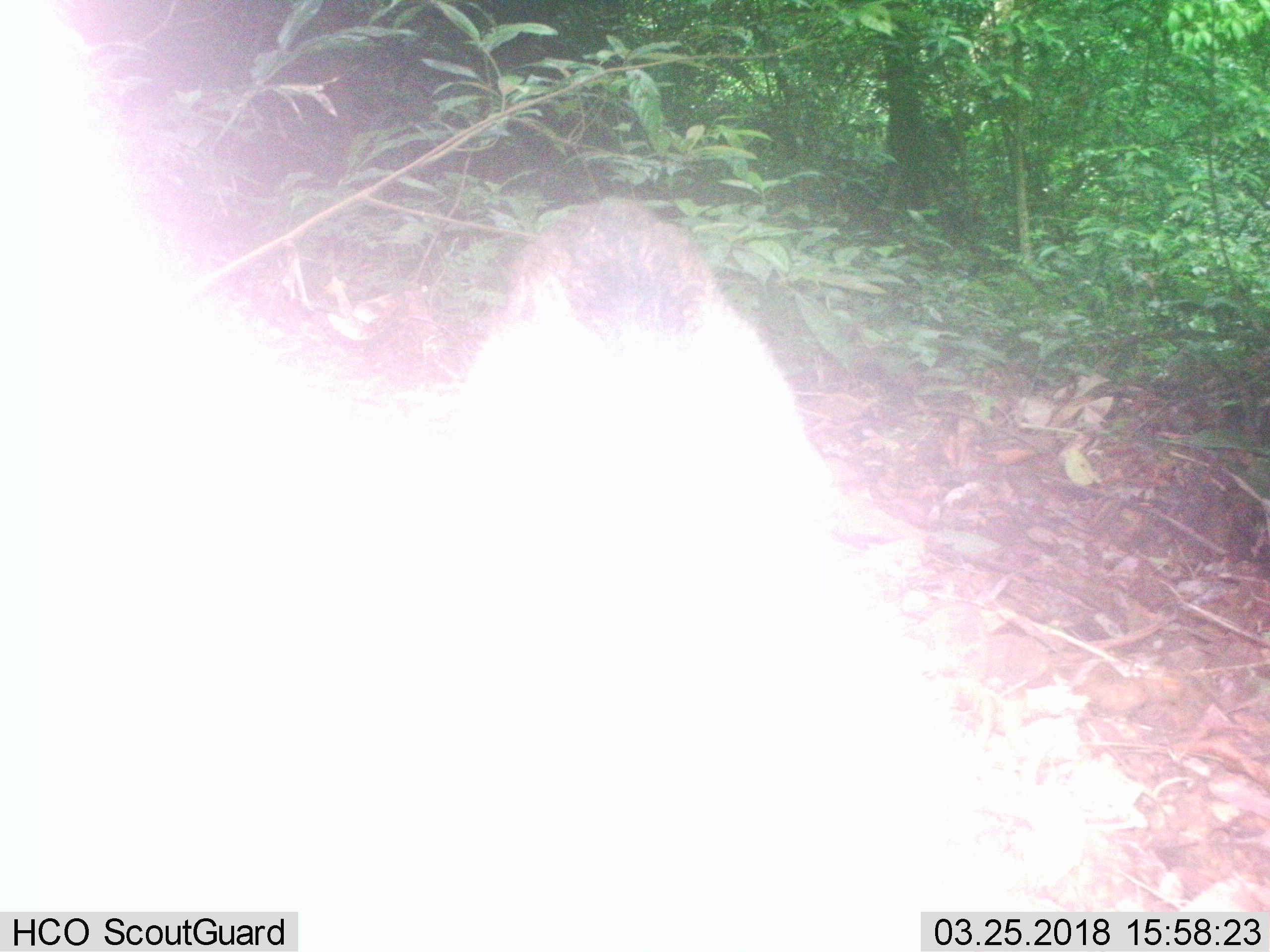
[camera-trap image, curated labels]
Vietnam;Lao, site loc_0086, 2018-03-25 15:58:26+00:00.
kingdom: Animalia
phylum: Chordata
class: Mammalia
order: Artiodactyla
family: Suidae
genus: Sus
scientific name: Sus scrofa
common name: eurasian wild pig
Eurasian wild pig (Sus scrofa). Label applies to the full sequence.